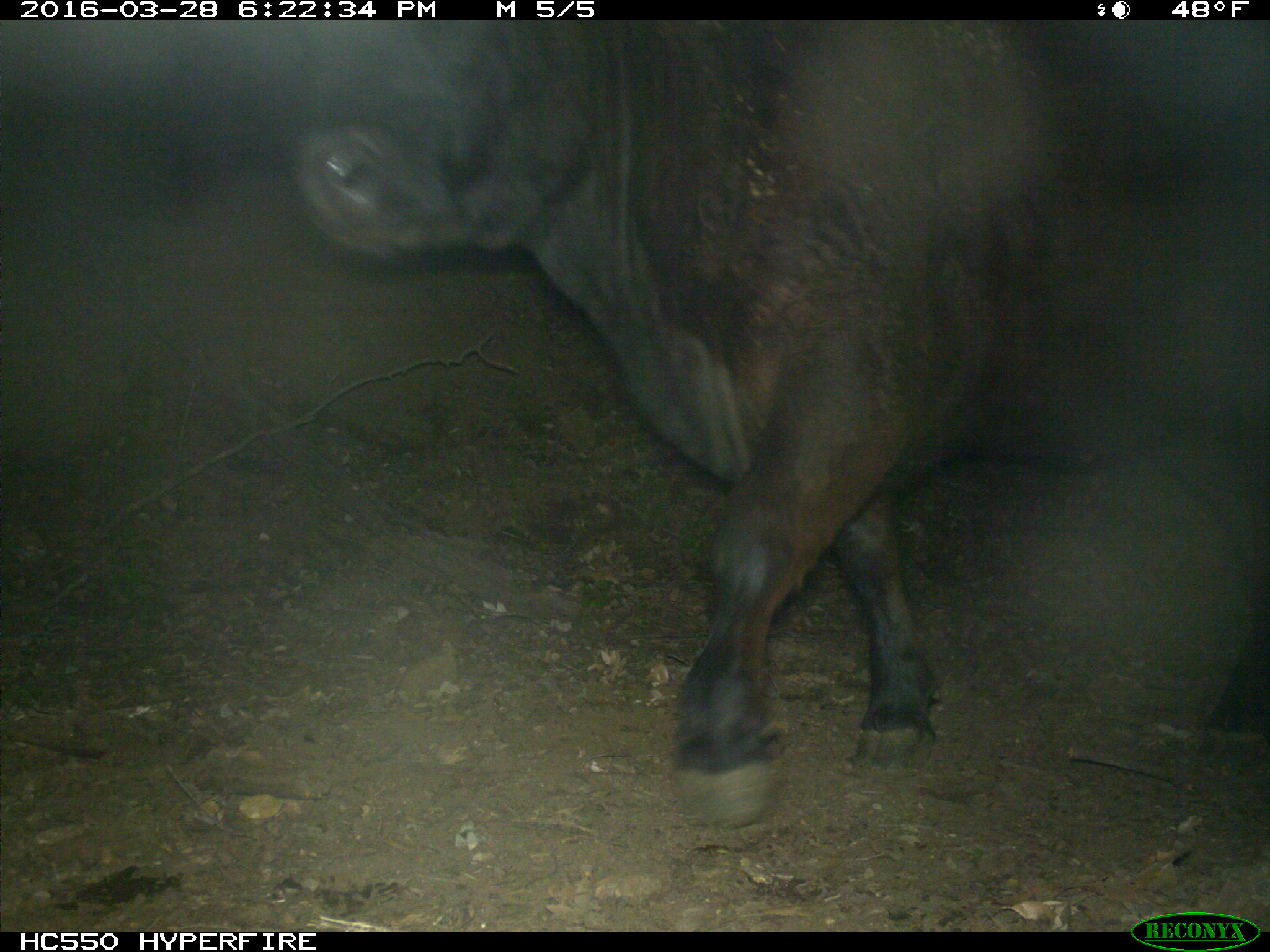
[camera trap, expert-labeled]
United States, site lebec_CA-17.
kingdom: Animalia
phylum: Chordata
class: Mammalia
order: Artiodactyla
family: Bovidae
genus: Bos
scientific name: Bos taurus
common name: domestic cow